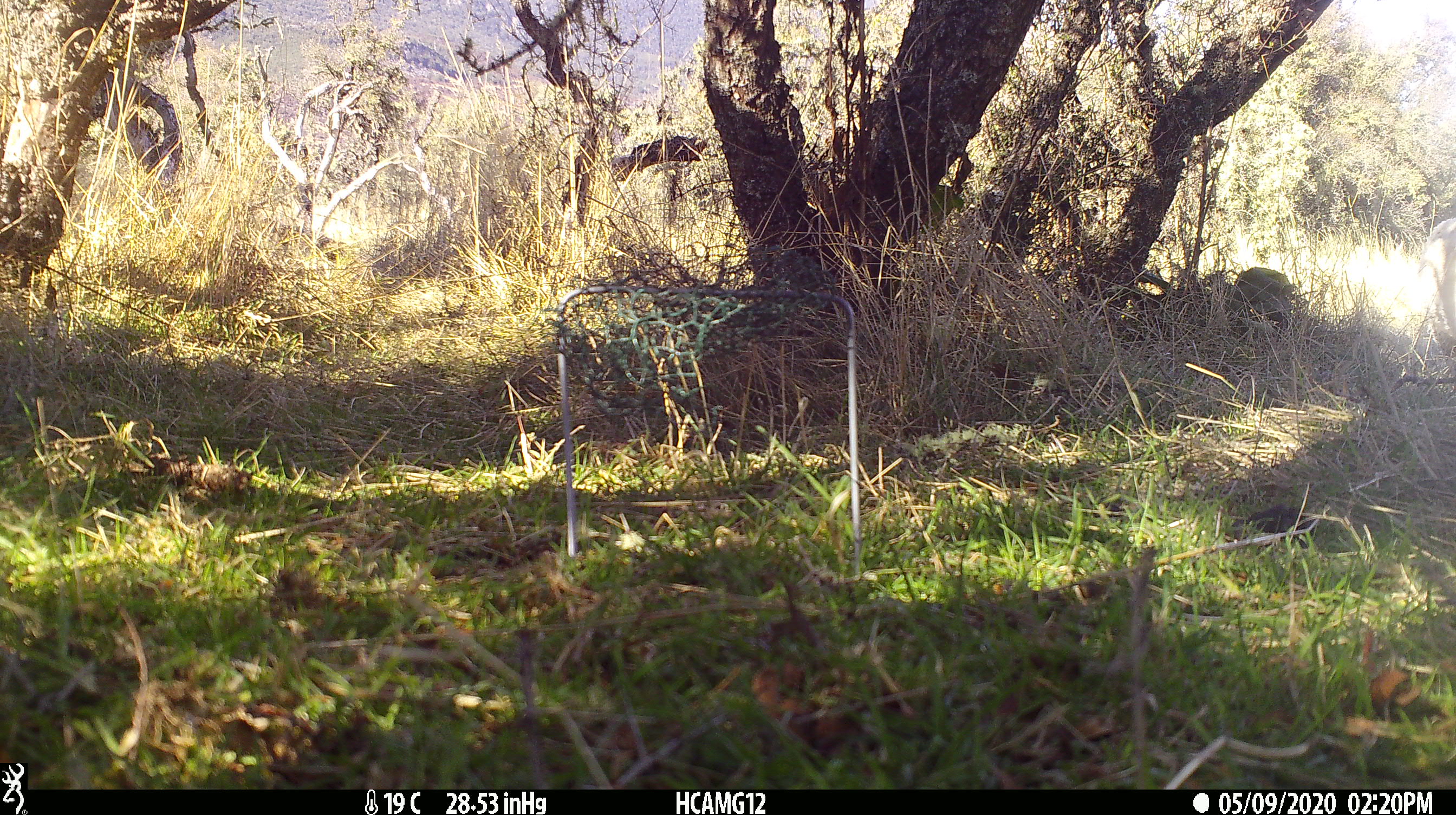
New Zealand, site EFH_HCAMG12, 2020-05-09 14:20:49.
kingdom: Animalia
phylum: Chordata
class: Mammalia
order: Artiodactyla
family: Bovidae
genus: Ovis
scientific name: Ovis aries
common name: domestic sheep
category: sheep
Sheep (domestic sheep) (Ovis aries).